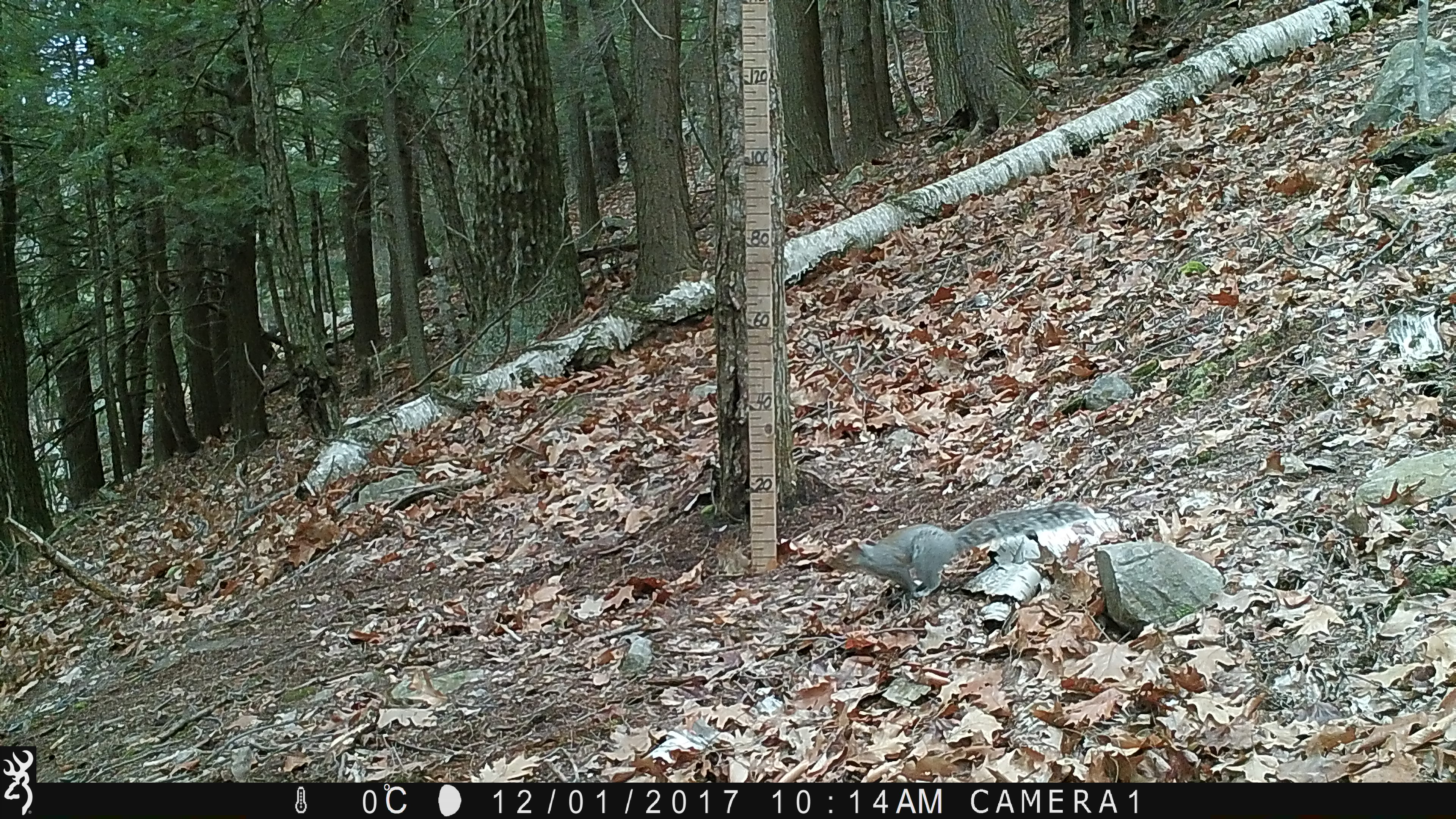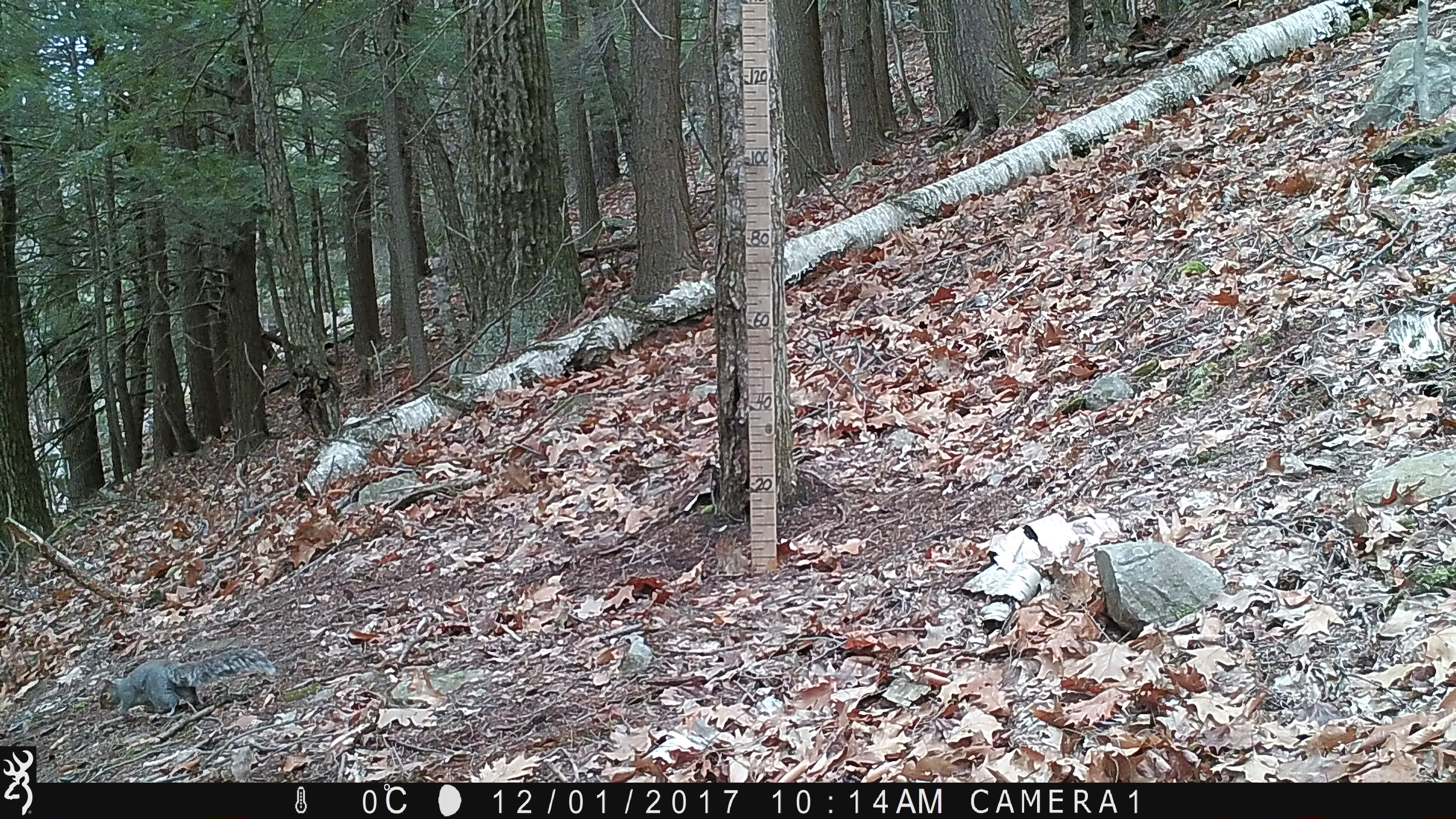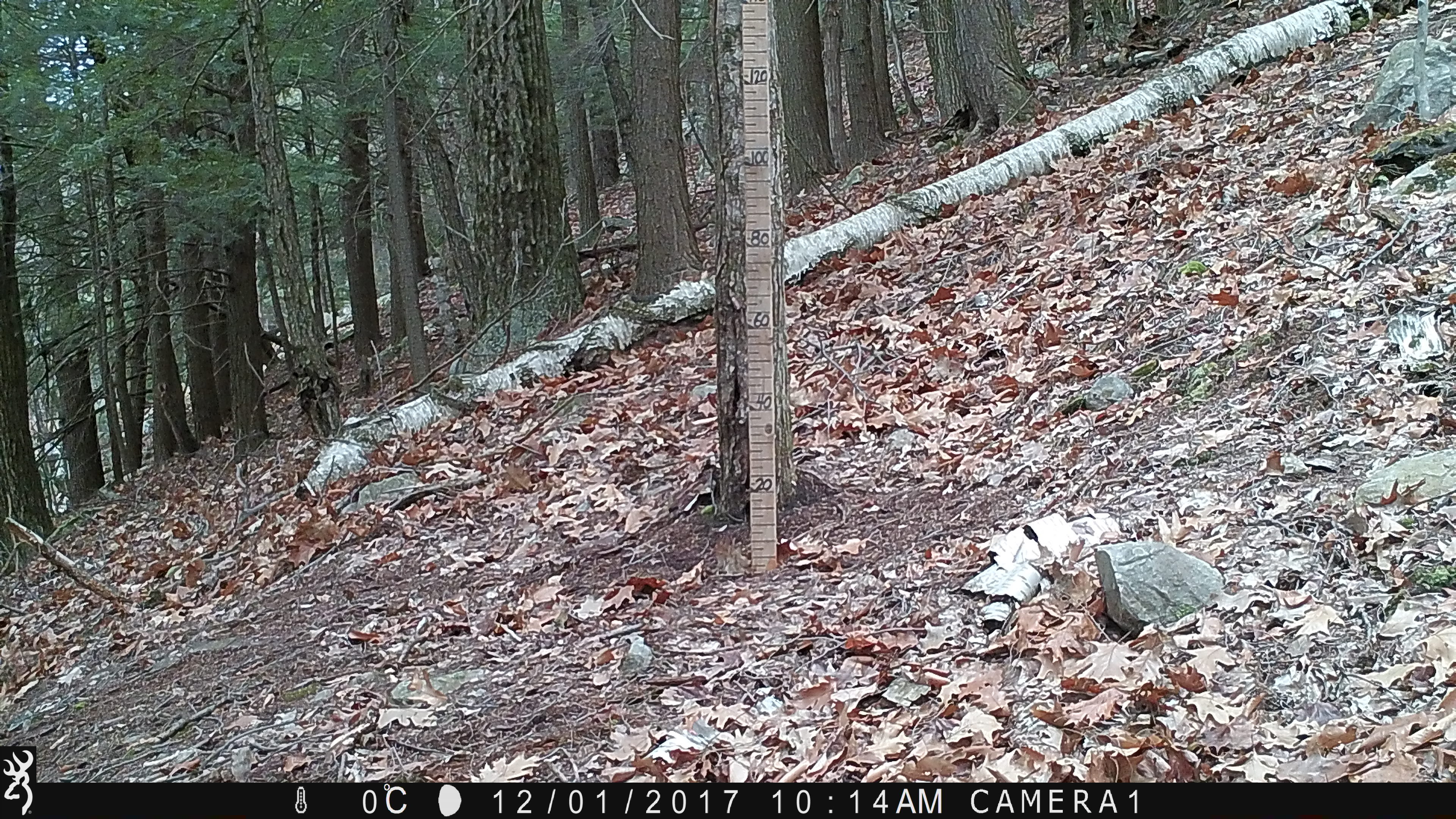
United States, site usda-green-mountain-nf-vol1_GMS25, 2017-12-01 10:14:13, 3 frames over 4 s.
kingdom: Animalia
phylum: Chordata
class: Mammalia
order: Rodentia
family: Sciuridae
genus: Sciurus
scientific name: Sciurus carolinensis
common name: gray squirrel